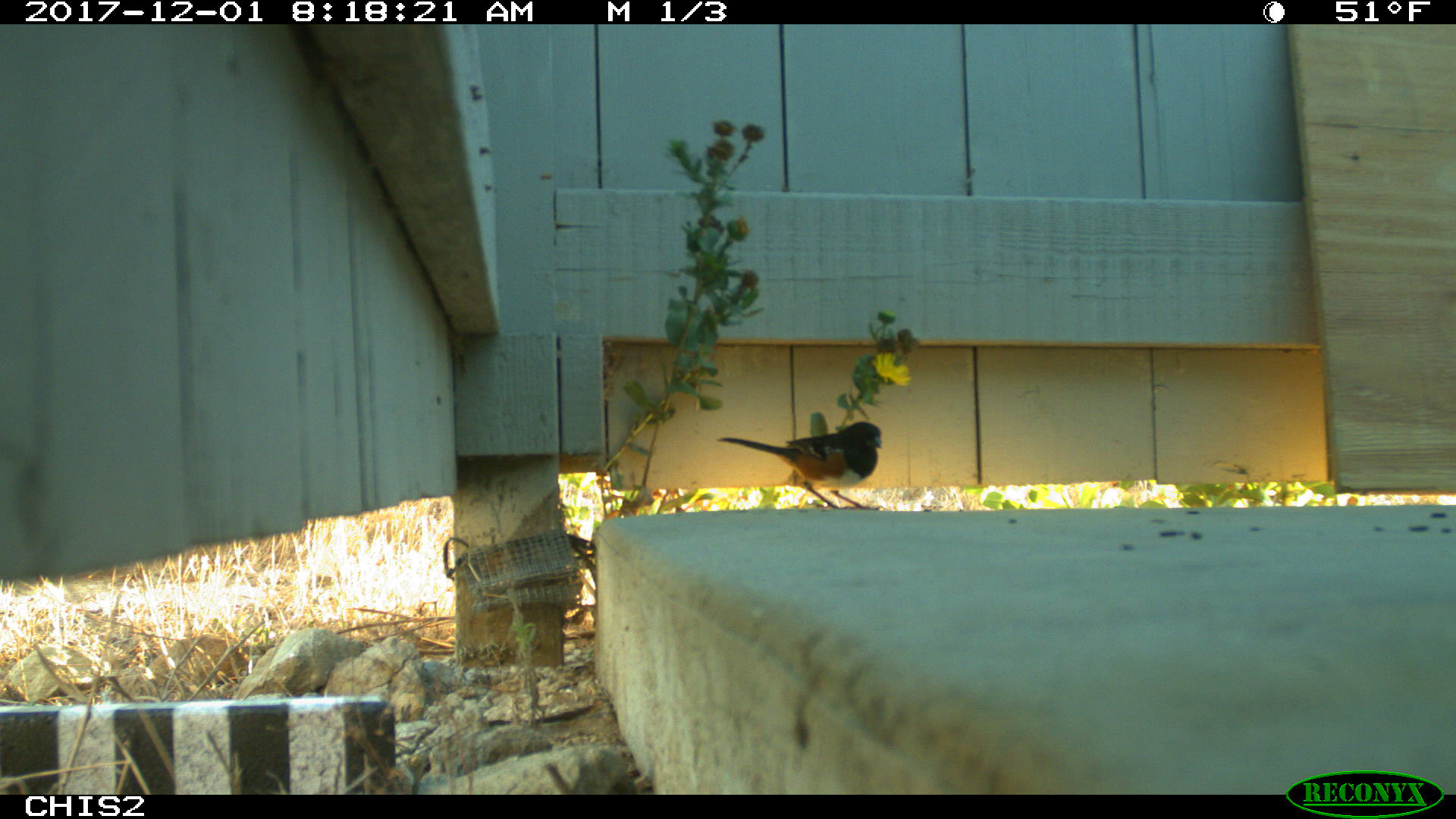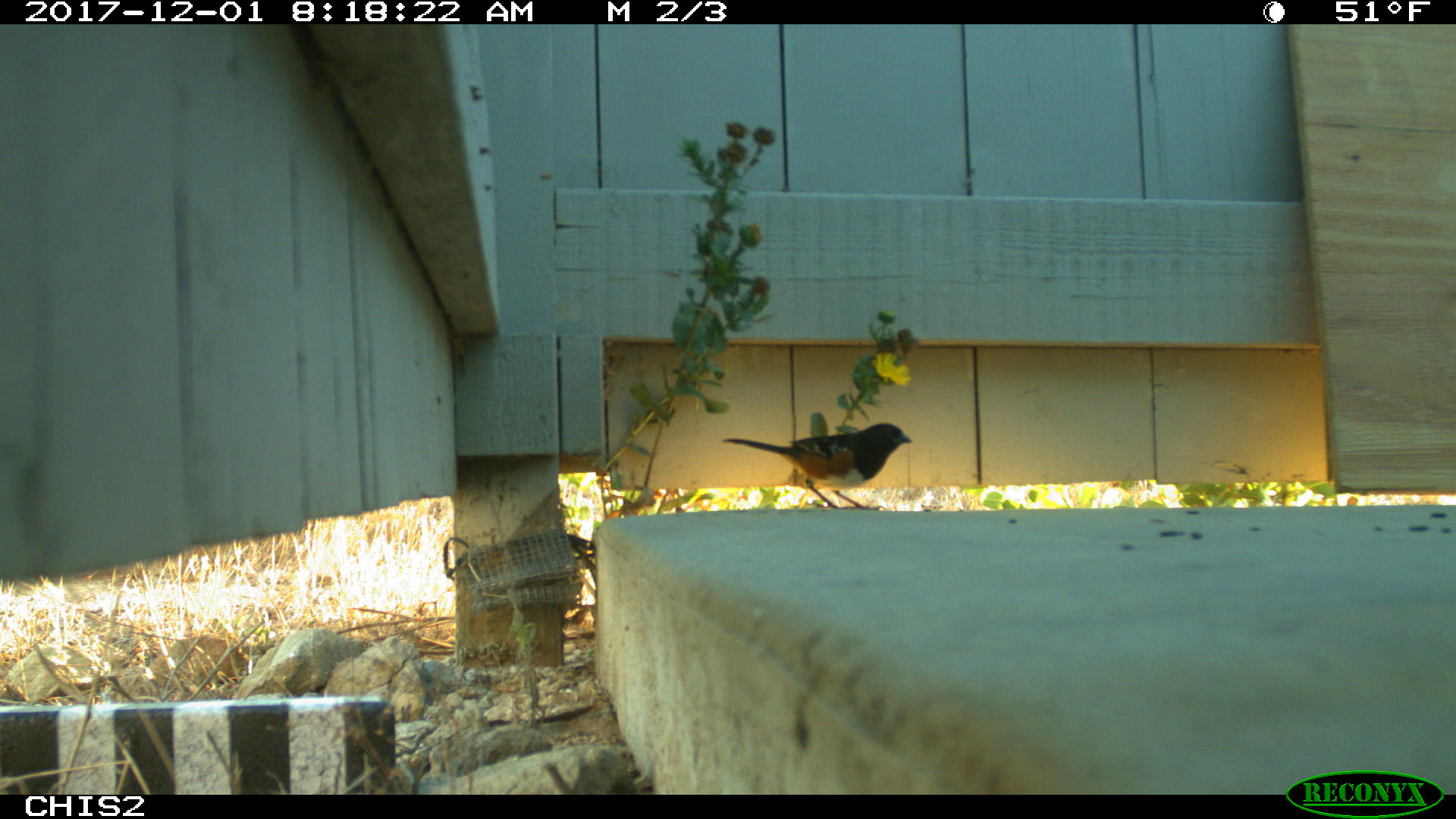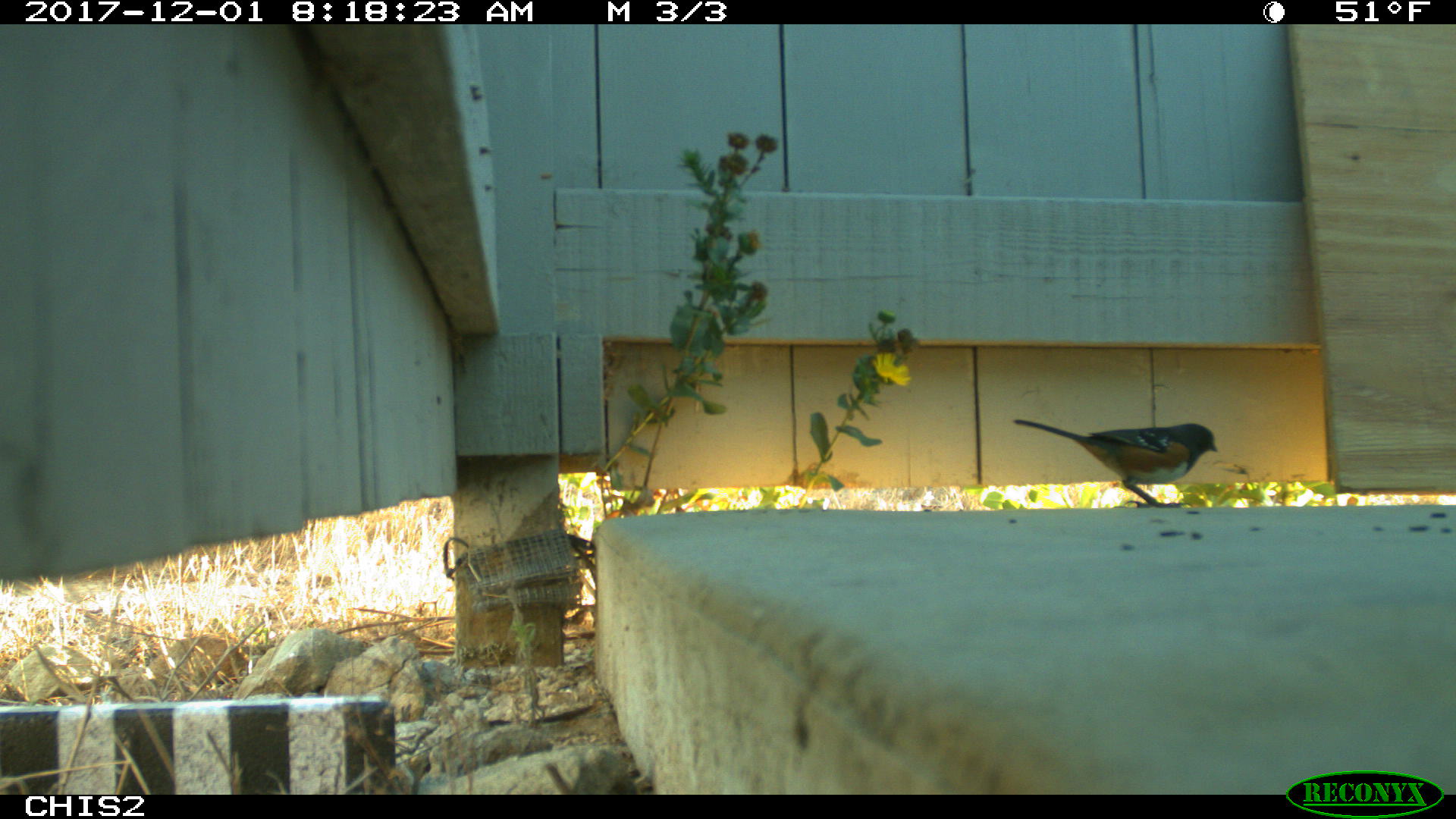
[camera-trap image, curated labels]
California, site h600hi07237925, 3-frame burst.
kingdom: Animalia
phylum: Chordata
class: Aves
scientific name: Aves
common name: bird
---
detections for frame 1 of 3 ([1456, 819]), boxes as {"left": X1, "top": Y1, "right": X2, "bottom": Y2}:
bird: {"left": 716, "top": 420, "right": 886, "bottom": 510}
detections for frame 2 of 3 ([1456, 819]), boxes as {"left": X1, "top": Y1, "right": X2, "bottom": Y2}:
bird: {"left": 723, "top": 422, "right": 913, "bottom": 509}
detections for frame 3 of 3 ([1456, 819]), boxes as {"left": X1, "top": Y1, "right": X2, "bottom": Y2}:
bird: {"left": 1012, "top": 419, "right": 1219, "bottom": 507}